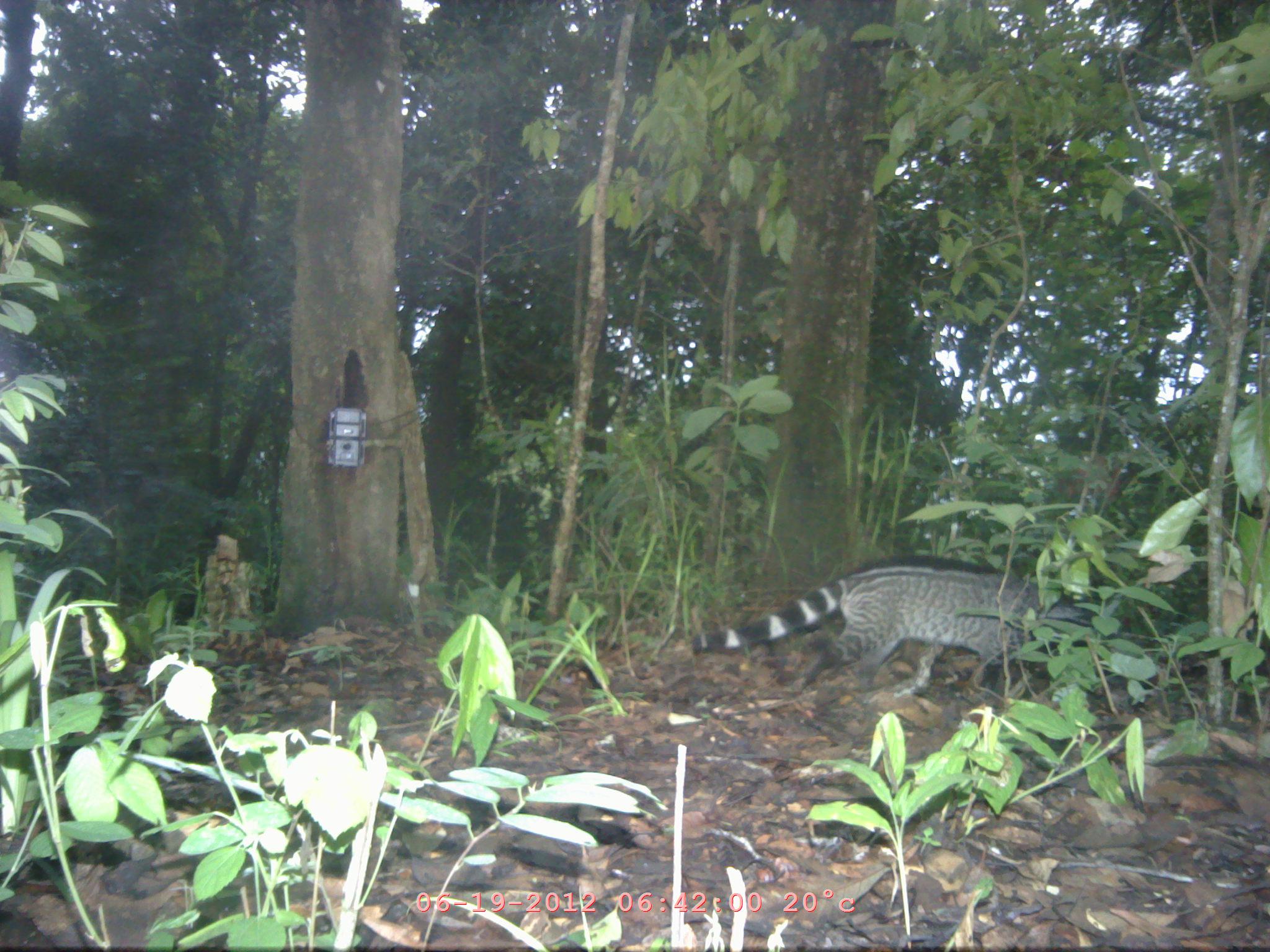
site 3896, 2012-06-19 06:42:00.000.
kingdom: Animalia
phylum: Chordata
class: Mammalia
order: Carnivora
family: Viverridae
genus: Viverra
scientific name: Viverra zibetha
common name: large indian civet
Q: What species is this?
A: Viverra zibetha (large indian civet).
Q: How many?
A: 1.